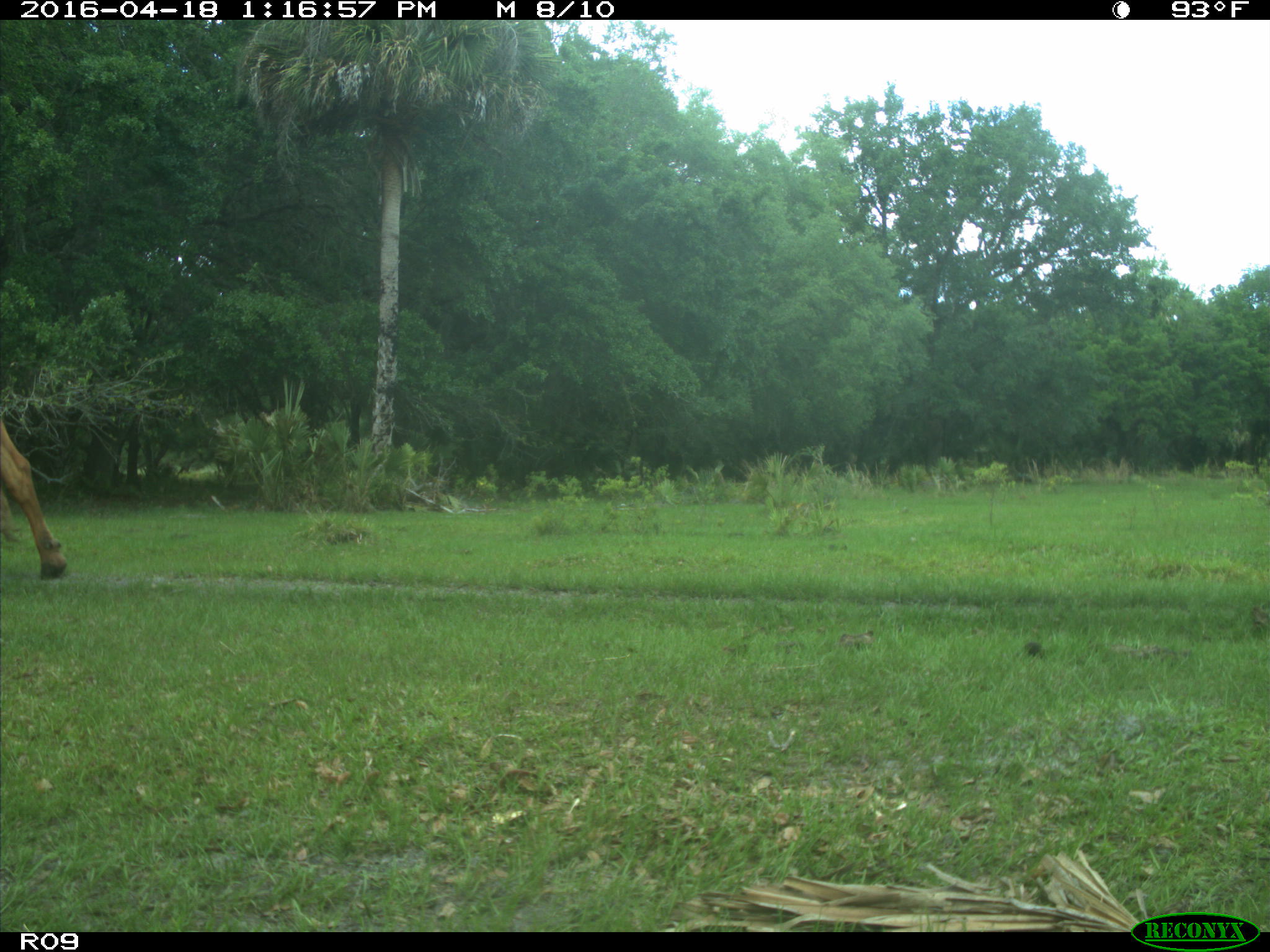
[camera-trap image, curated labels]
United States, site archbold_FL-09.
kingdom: Animalia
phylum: Chordata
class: Mammalia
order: Artiodactyla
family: Bovidae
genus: Bos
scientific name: Bos taurus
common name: domestic cow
Bos taurus (domestic cow).